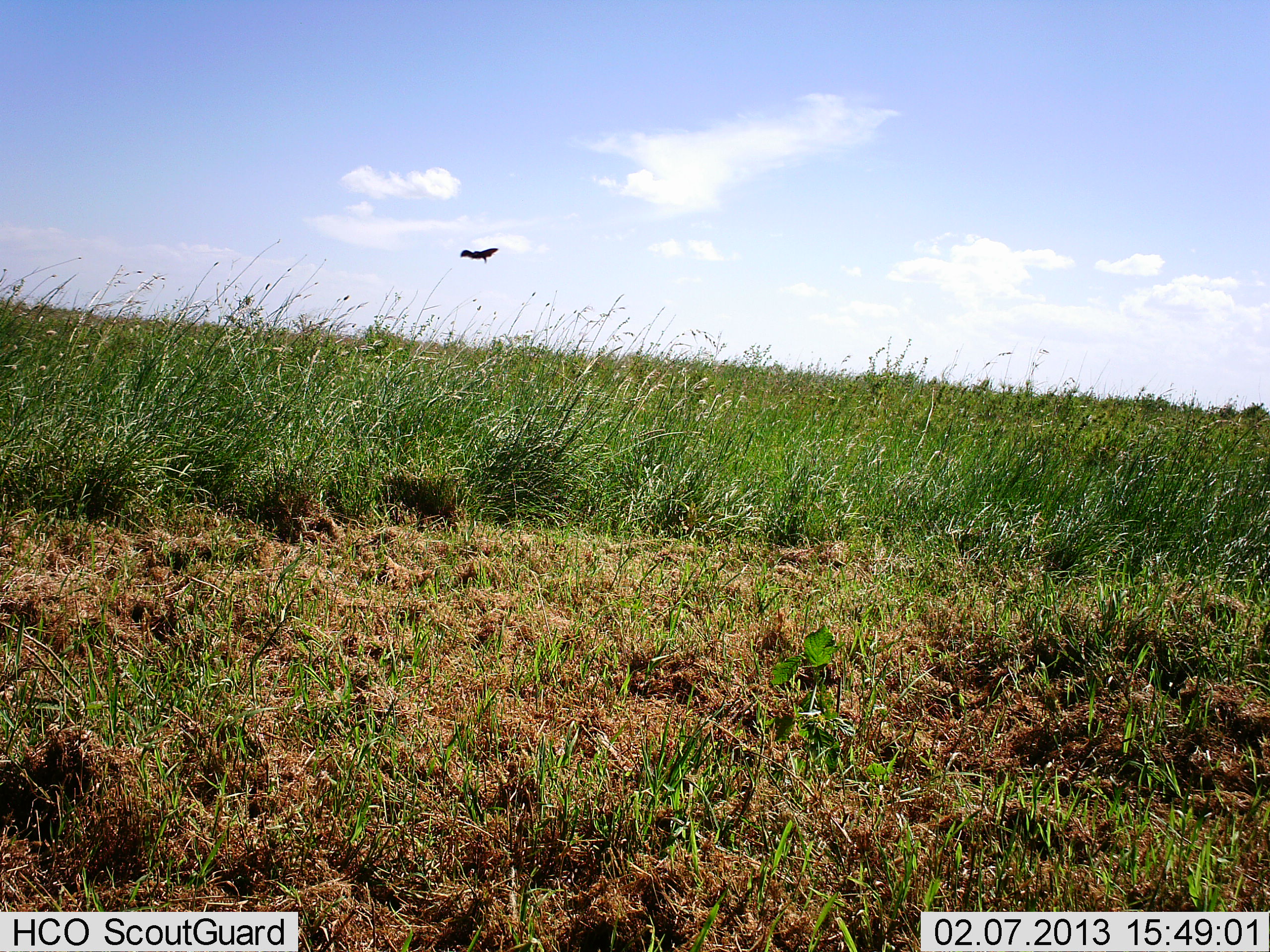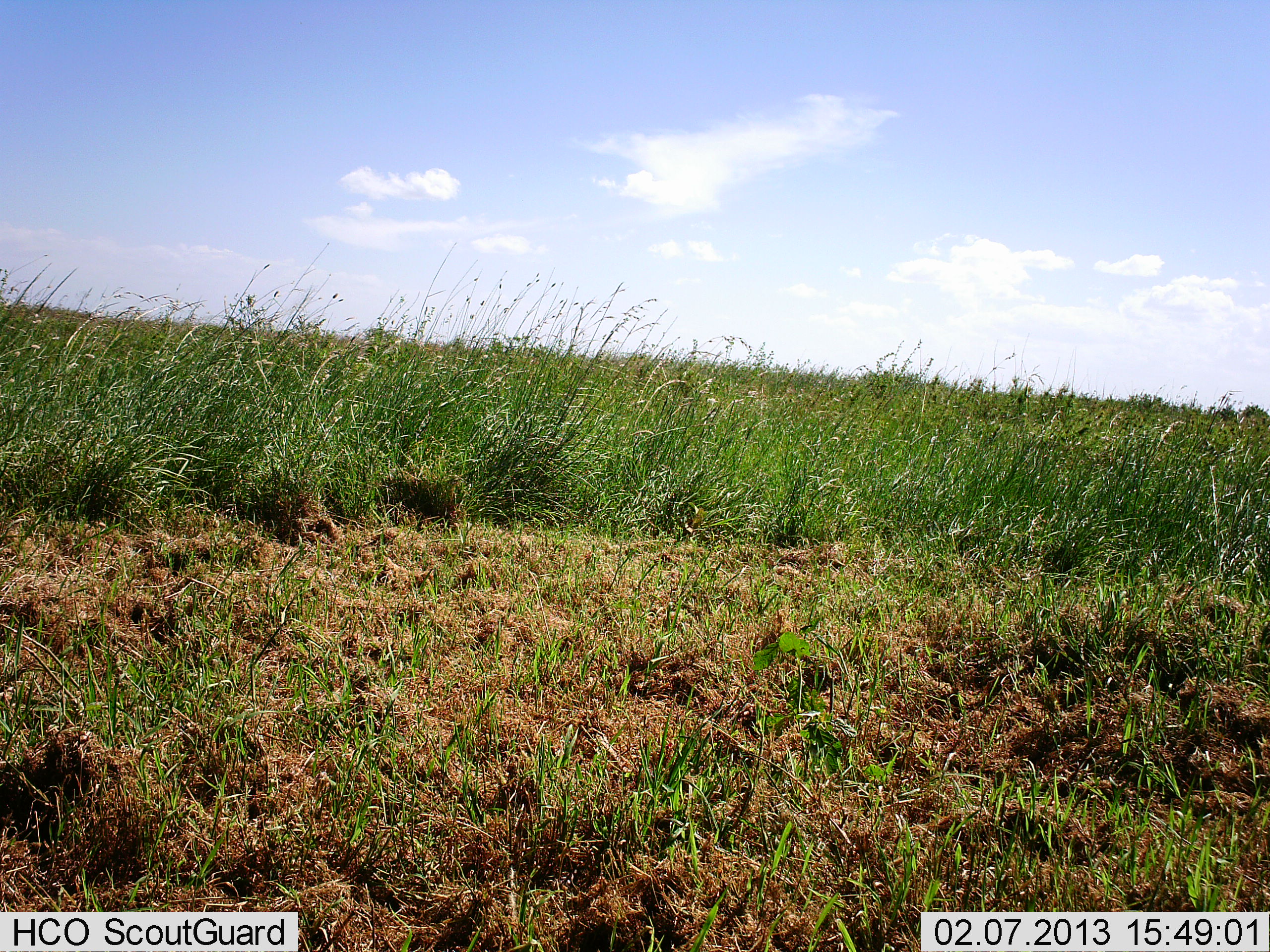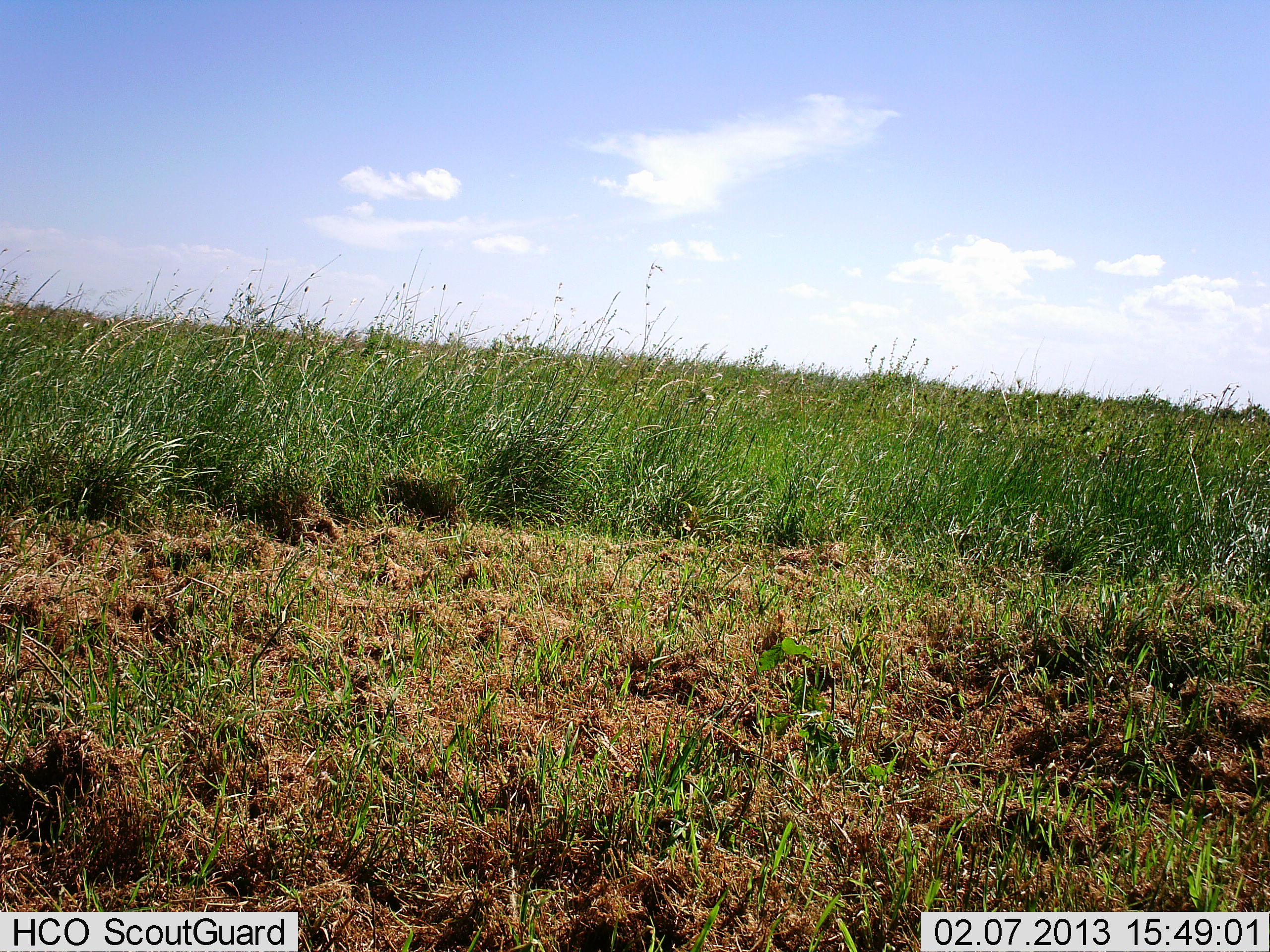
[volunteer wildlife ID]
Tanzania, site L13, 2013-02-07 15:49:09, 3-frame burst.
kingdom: Animalia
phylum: Chordata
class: Aves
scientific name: Aves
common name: bird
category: otherbird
Otherbird (bird) (Aves), count 1. Behavior (volunteer vote fractions): standing 6%, resting 0%, moving 94%, interacting 0%. Young present (vote fraction): 0%. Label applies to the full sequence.